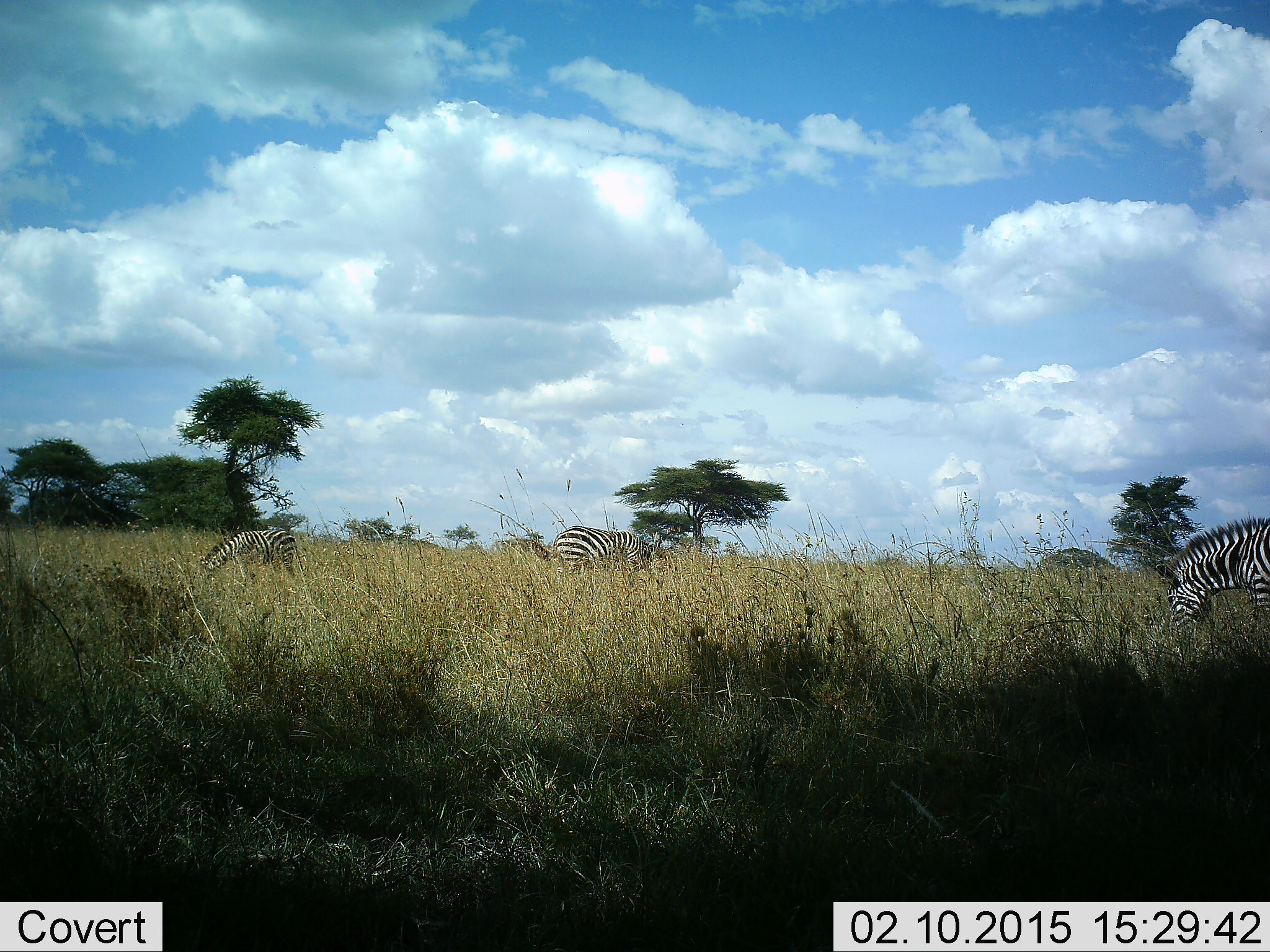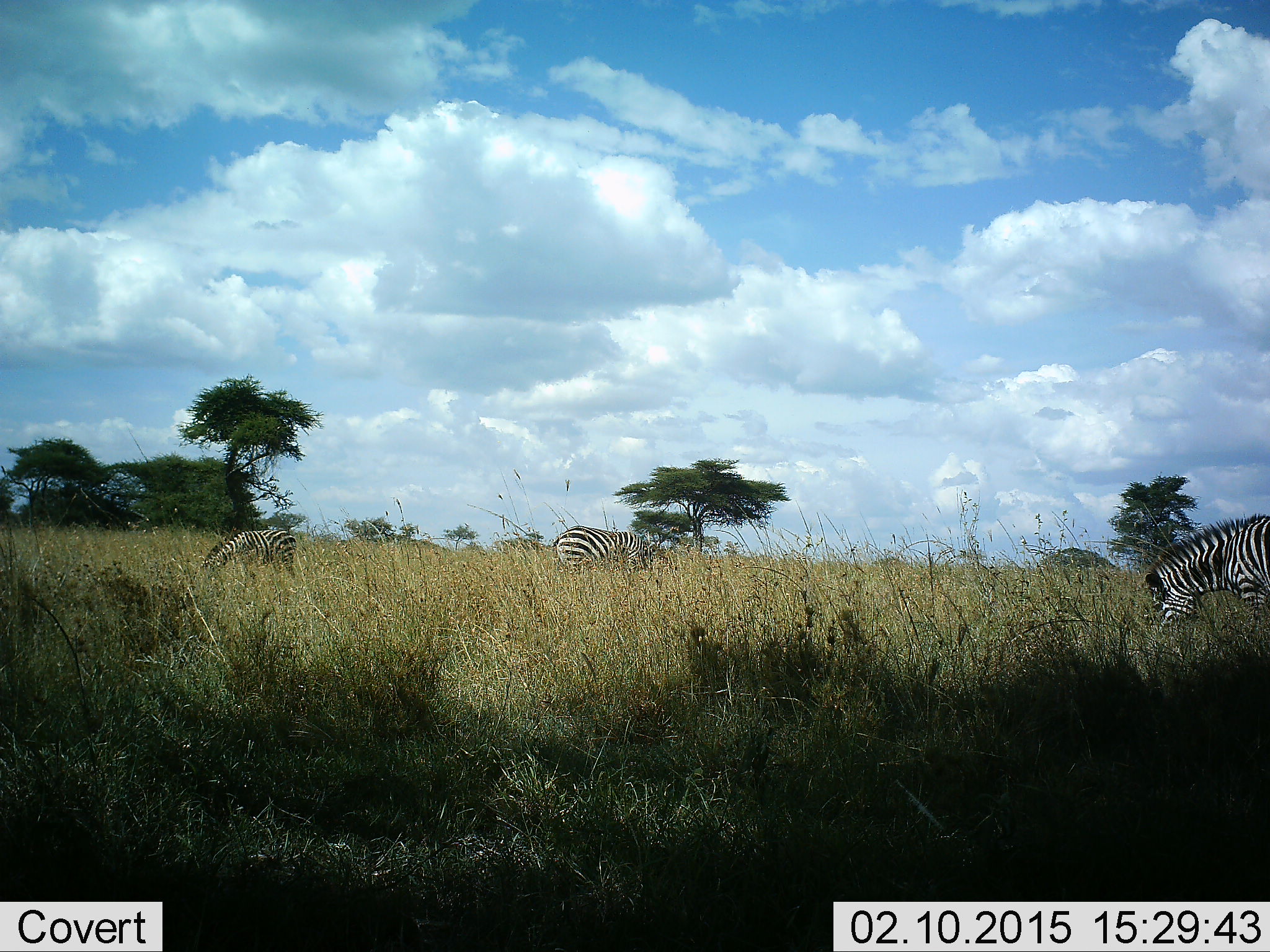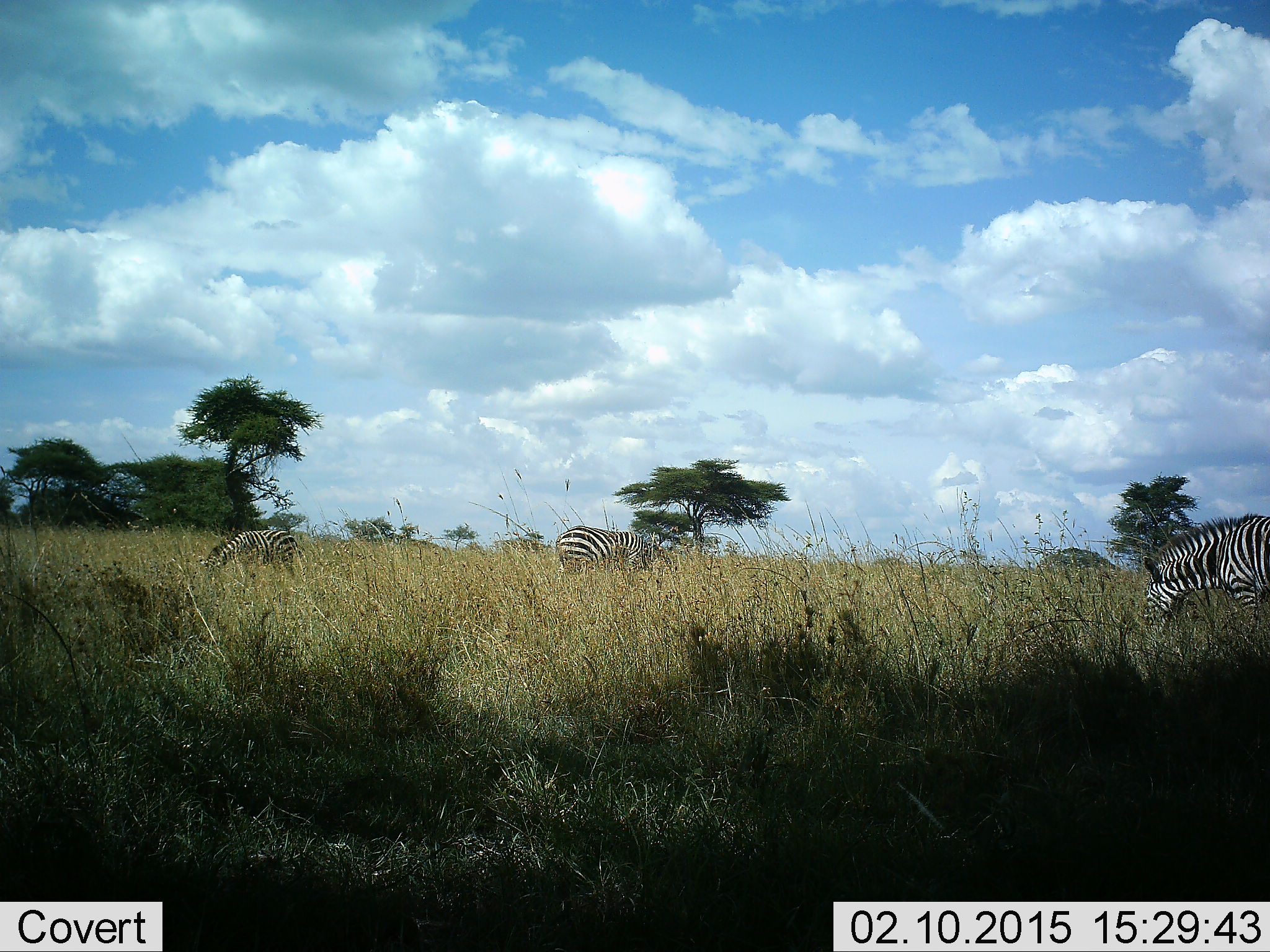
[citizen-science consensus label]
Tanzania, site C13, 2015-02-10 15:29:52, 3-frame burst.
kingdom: Animalia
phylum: Chordata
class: Mammalia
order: Perissodactyla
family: Equidae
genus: Equus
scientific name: Equus quagga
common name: plains zebra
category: zebra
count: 3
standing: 30%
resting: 0%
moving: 10%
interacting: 0%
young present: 10%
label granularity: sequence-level